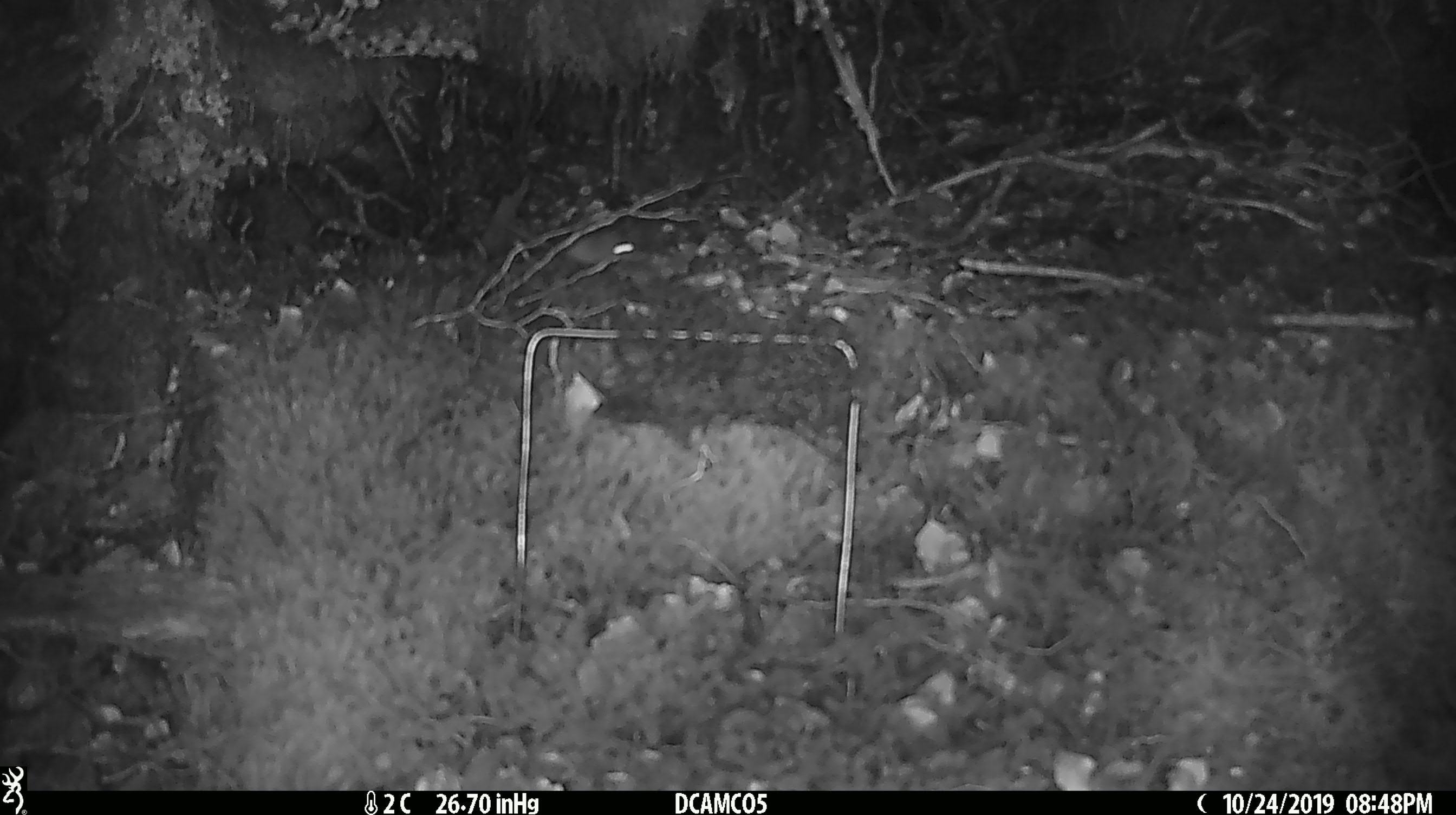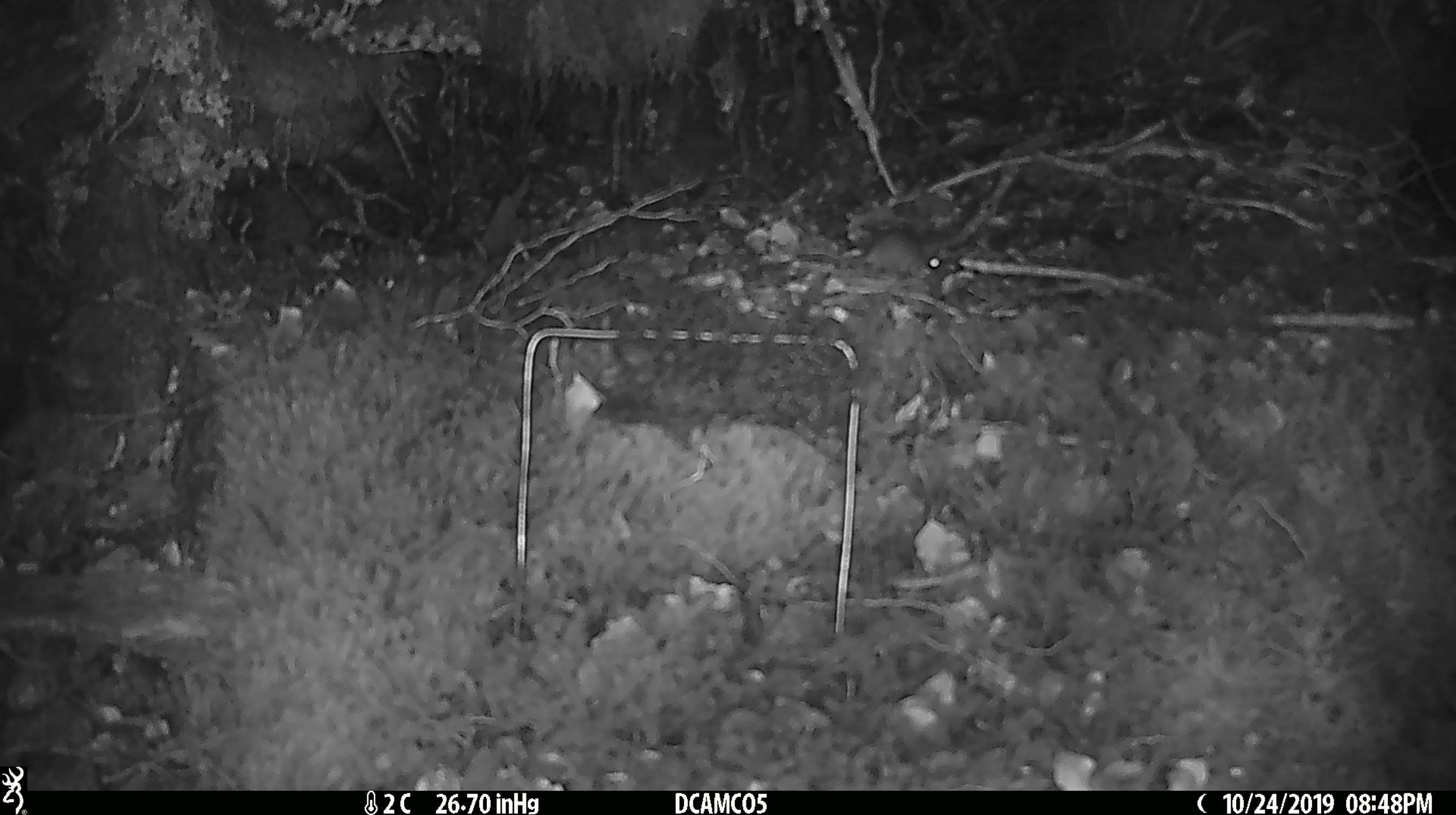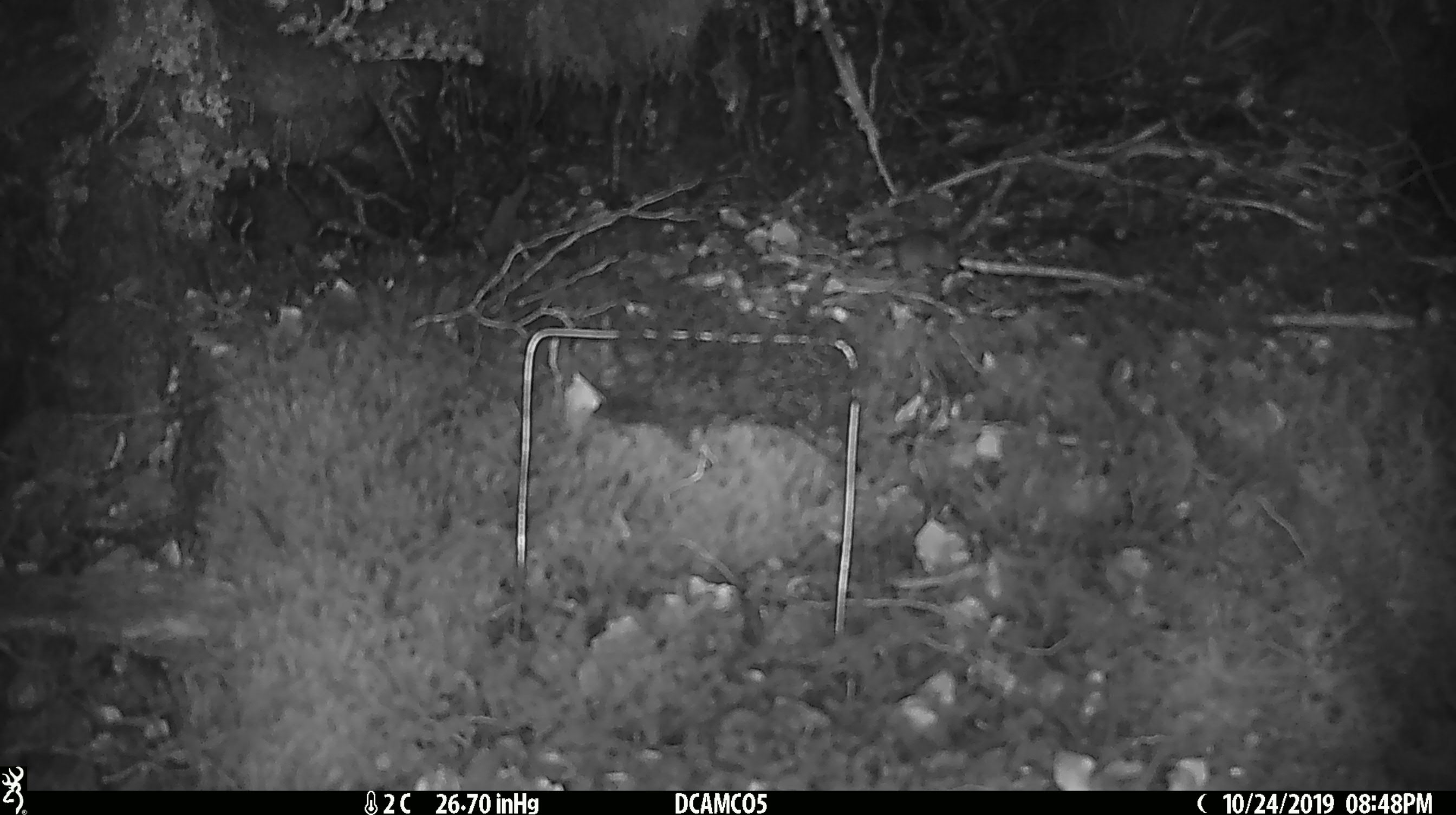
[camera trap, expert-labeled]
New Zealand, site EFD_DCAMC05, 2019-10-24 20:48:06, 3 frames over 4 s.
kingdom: Animalia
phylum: Chordata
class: Mammalia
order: Rodentia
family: Muridae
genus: Mus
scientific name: Mus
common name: mouse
Mouse (Mus).